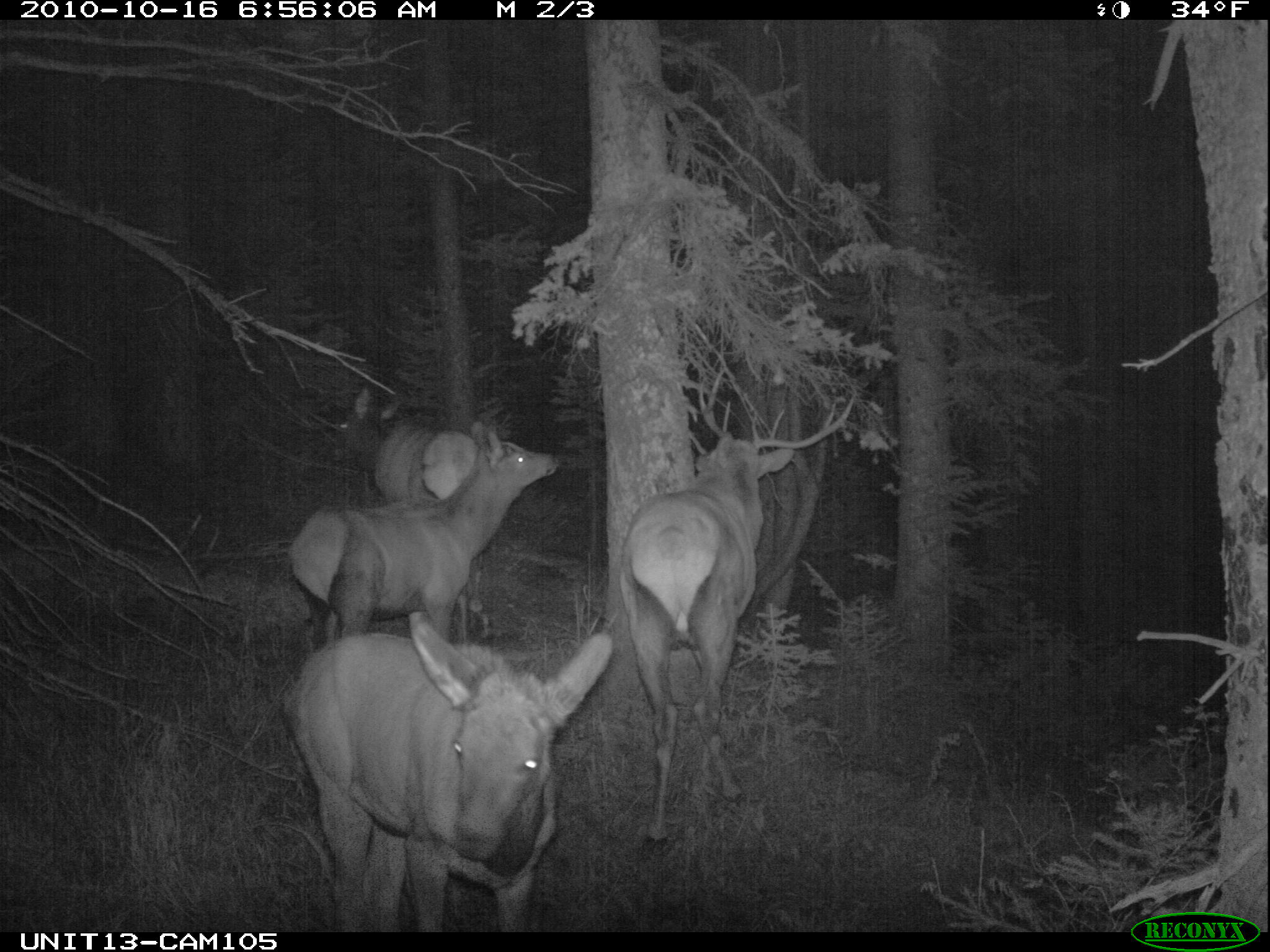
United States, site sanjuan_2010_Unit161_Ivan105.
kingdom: Animalia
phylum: Chordata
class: Mammalia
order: Artiodactyla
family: Cervidae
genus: Cervus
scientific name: Cervus elaphus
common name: red deer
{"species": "Cervus elaphus (red deer)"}